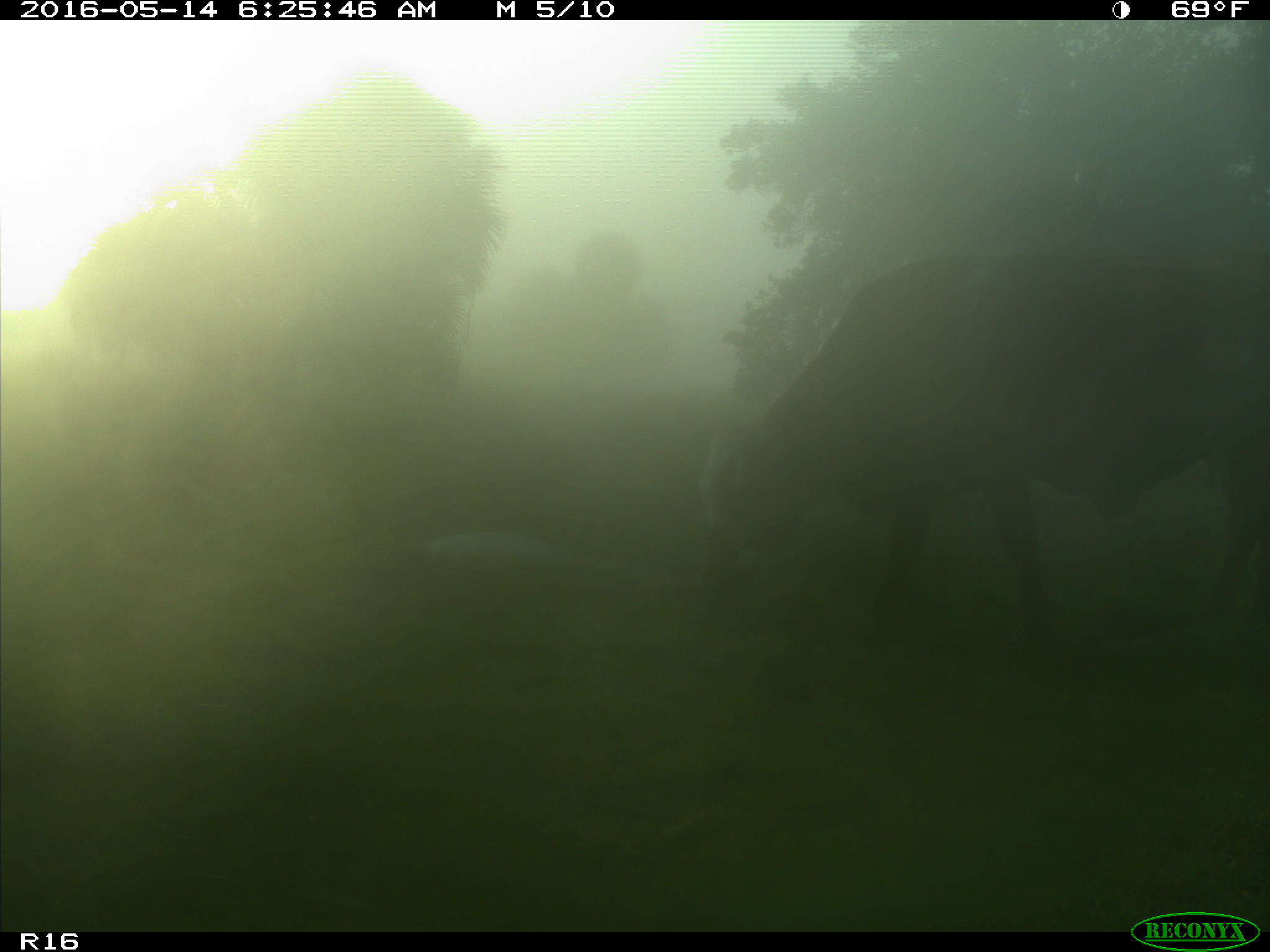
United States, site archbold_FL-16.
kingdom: Animalia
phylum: Chordata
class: Mammalia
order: Artiodactyla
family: Bovidae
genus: Bos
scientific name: Bos taurus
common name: domestic cow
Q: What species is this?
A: Bos taurus (domestic cow).